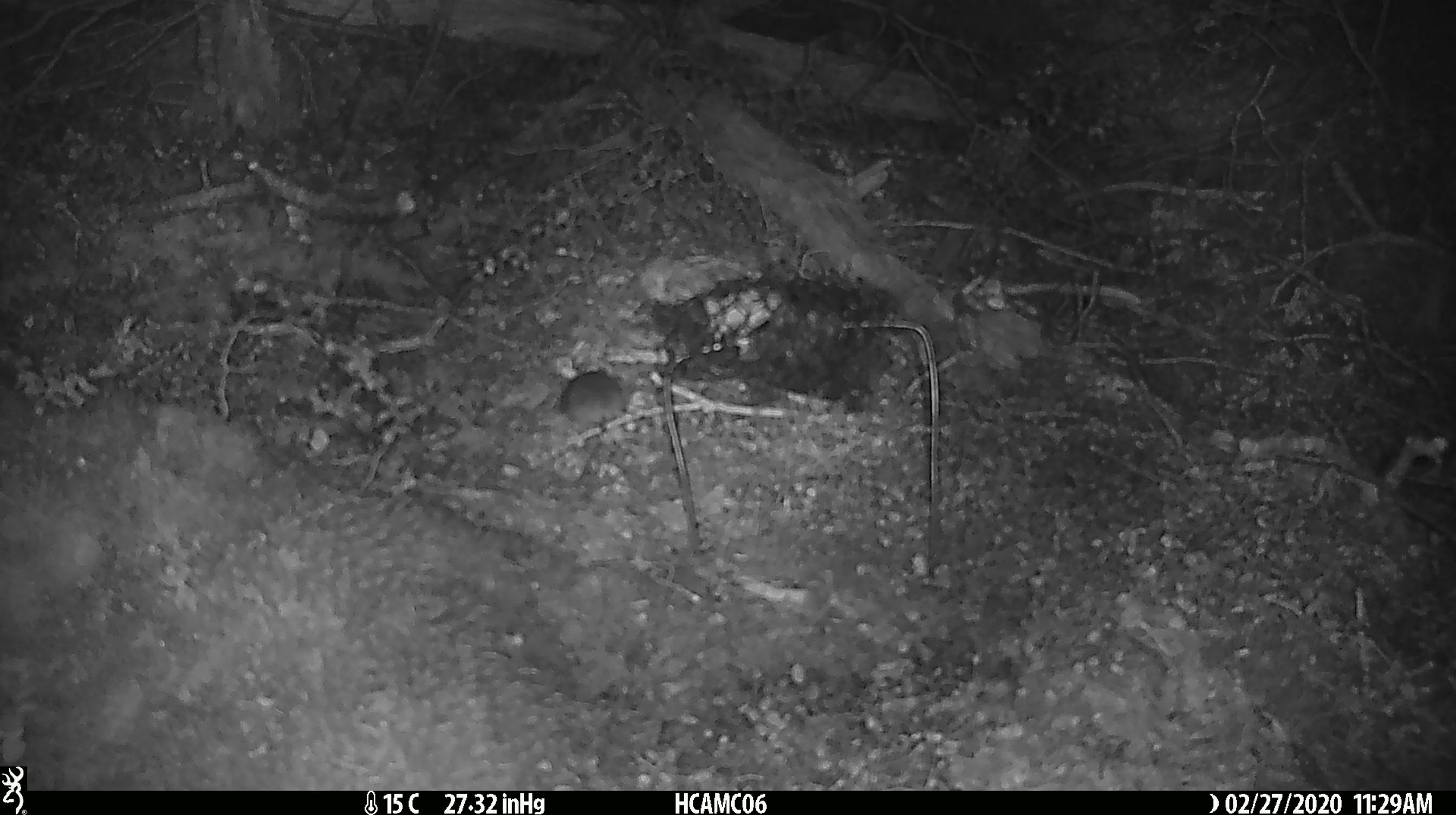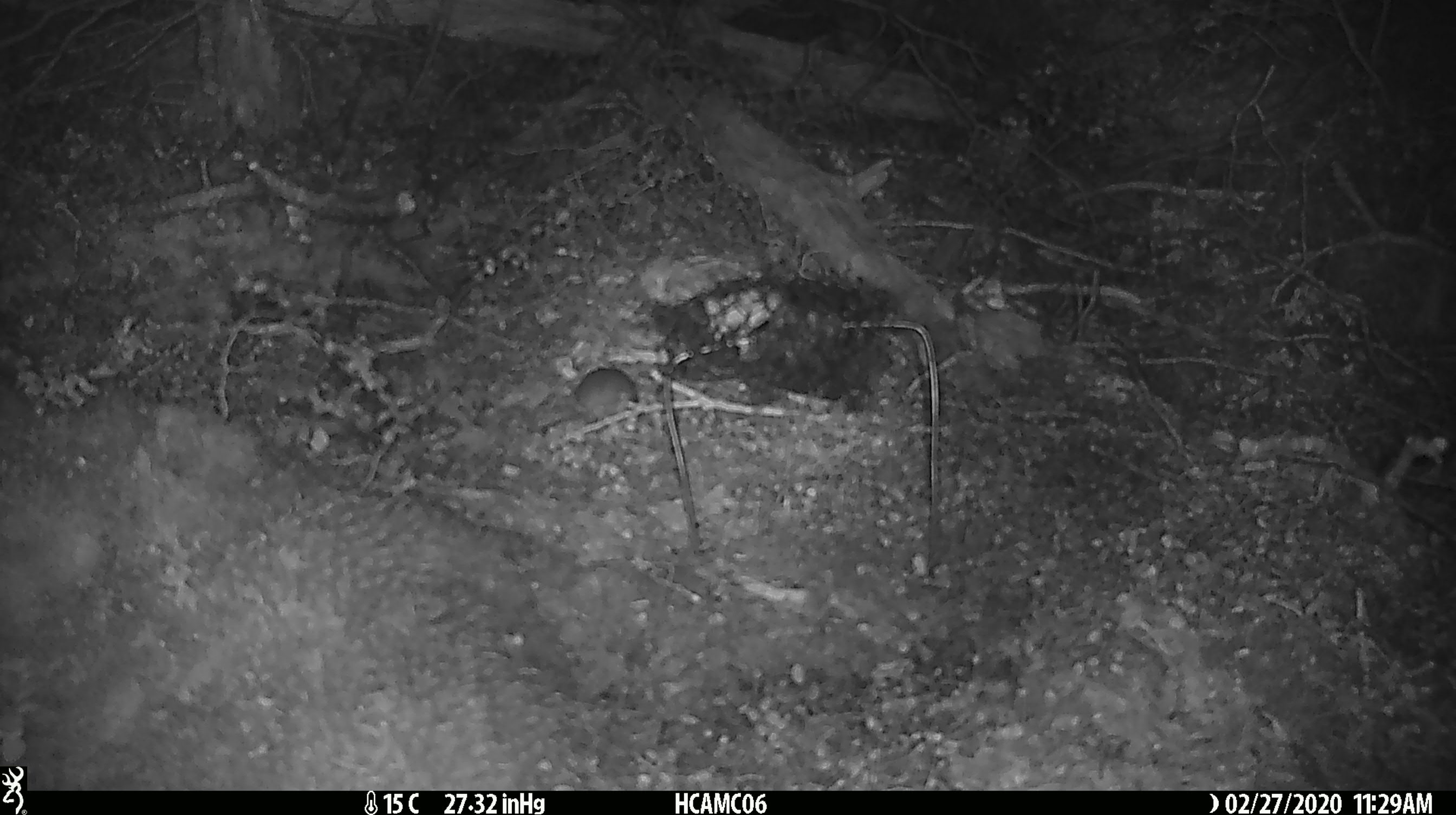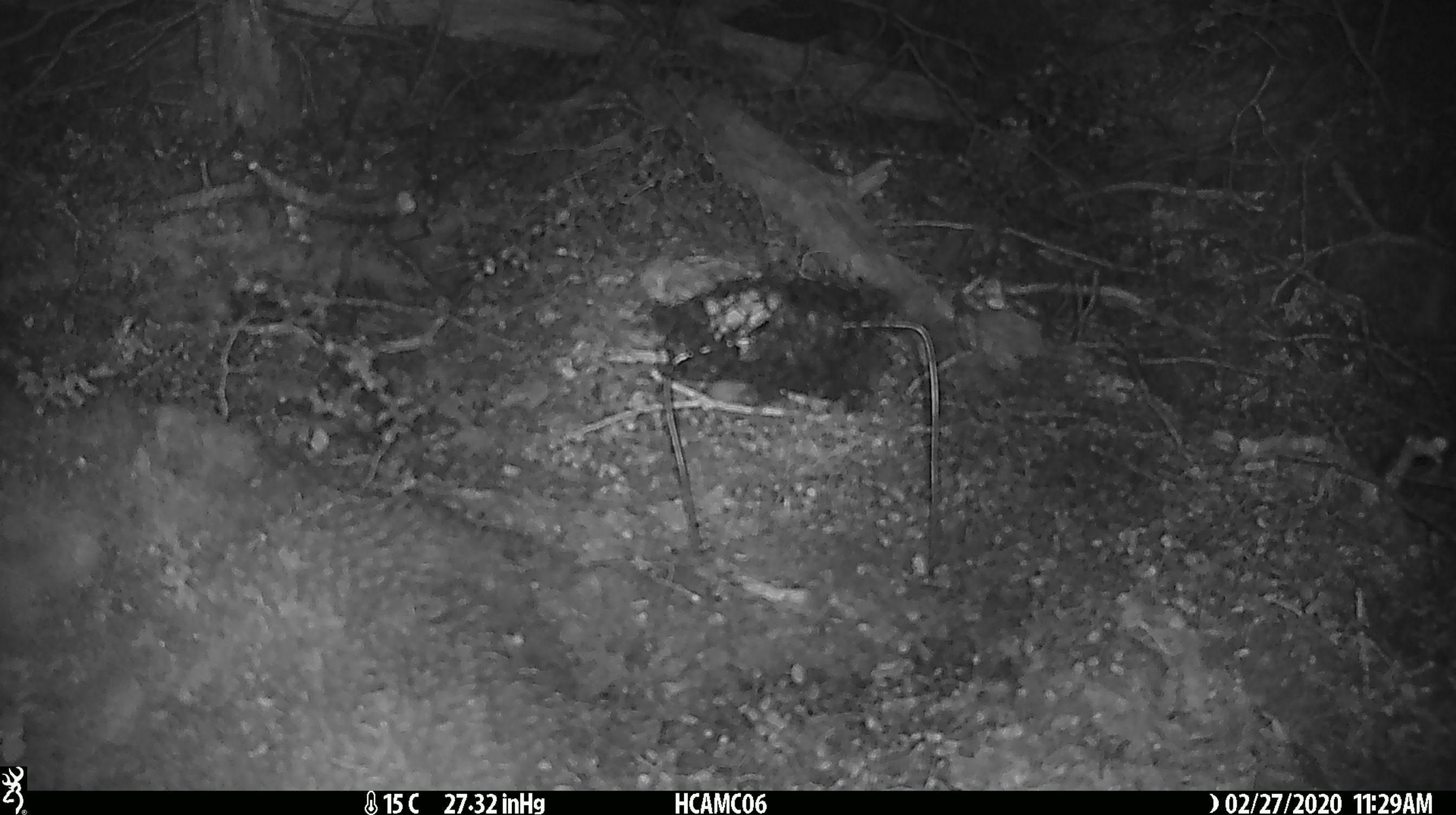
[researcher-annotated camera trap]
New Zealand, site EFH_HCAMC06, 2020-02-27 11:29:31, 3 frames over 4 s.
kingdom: Animalia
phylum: Chordata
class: Mammalia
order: Rodentia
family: Muridae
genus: Mus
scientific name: Mus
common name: mouse